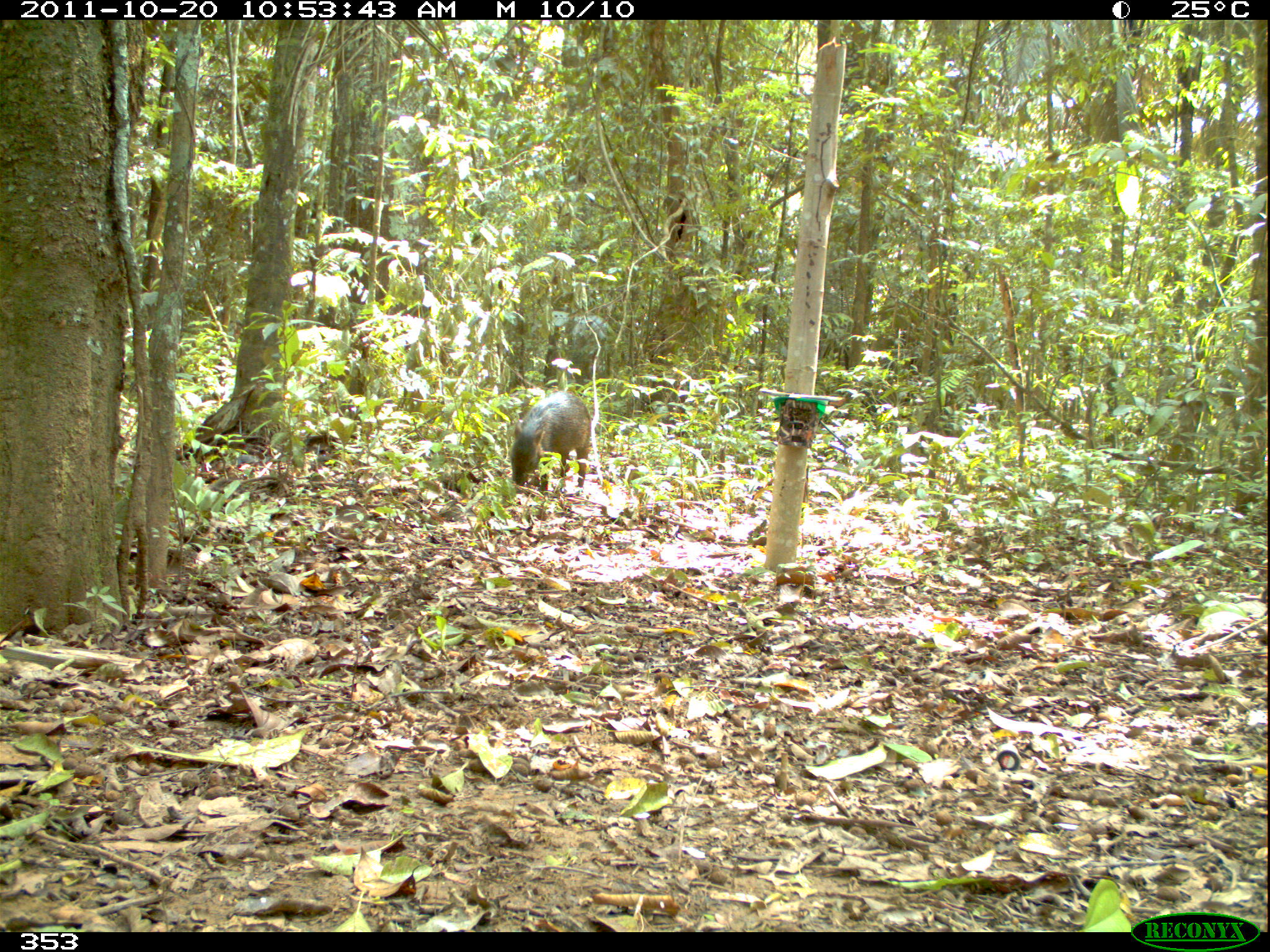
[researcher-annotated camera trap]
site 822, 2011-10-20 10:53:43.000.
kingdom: Animalia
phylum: Chordata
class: Mammalia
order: Artiodactyla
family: Tayassuidae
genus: Tayassu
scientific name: Tayassu pecari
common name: white-lipped peccary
Tayassu pecari (white-lipped peccary).